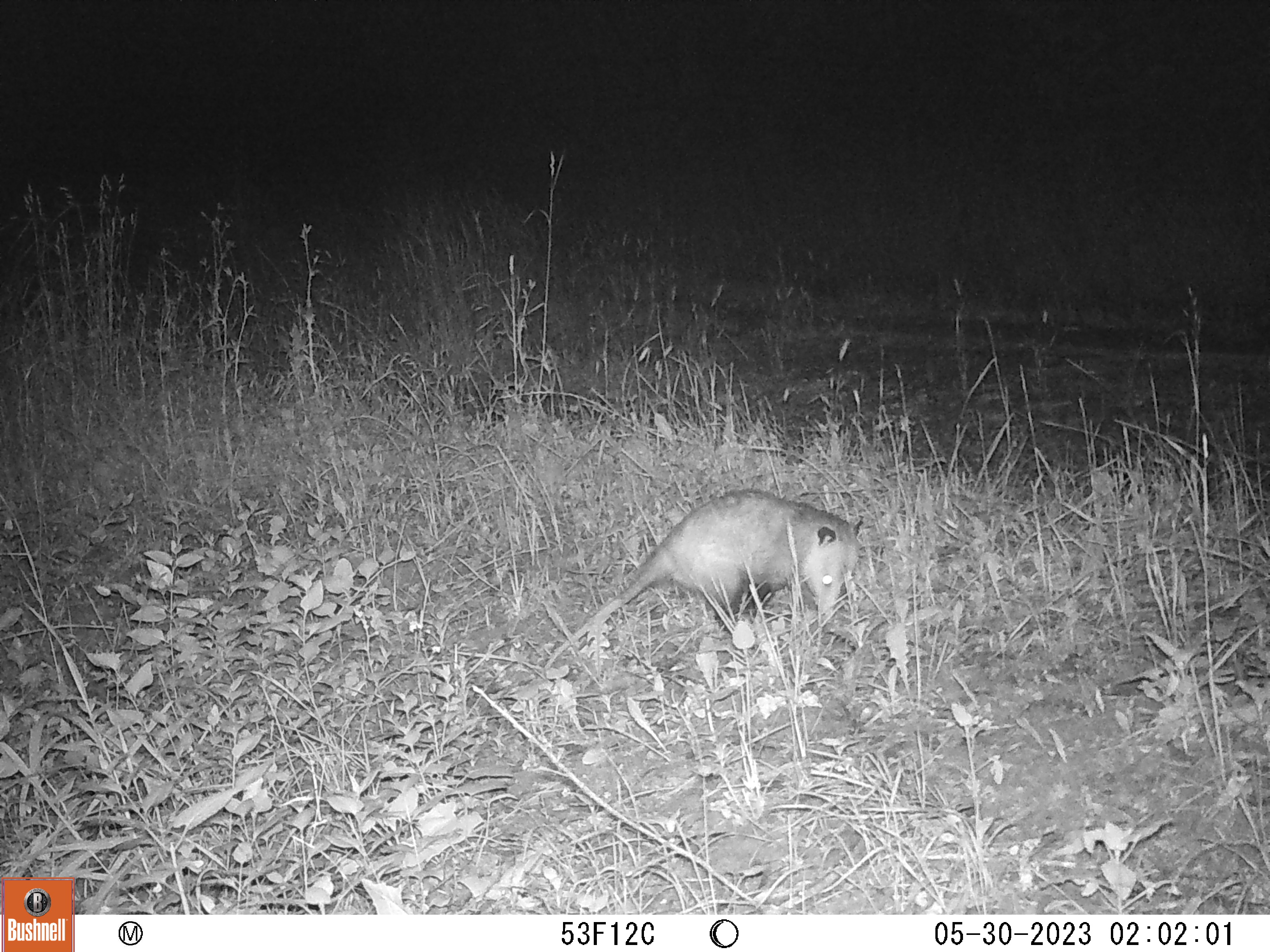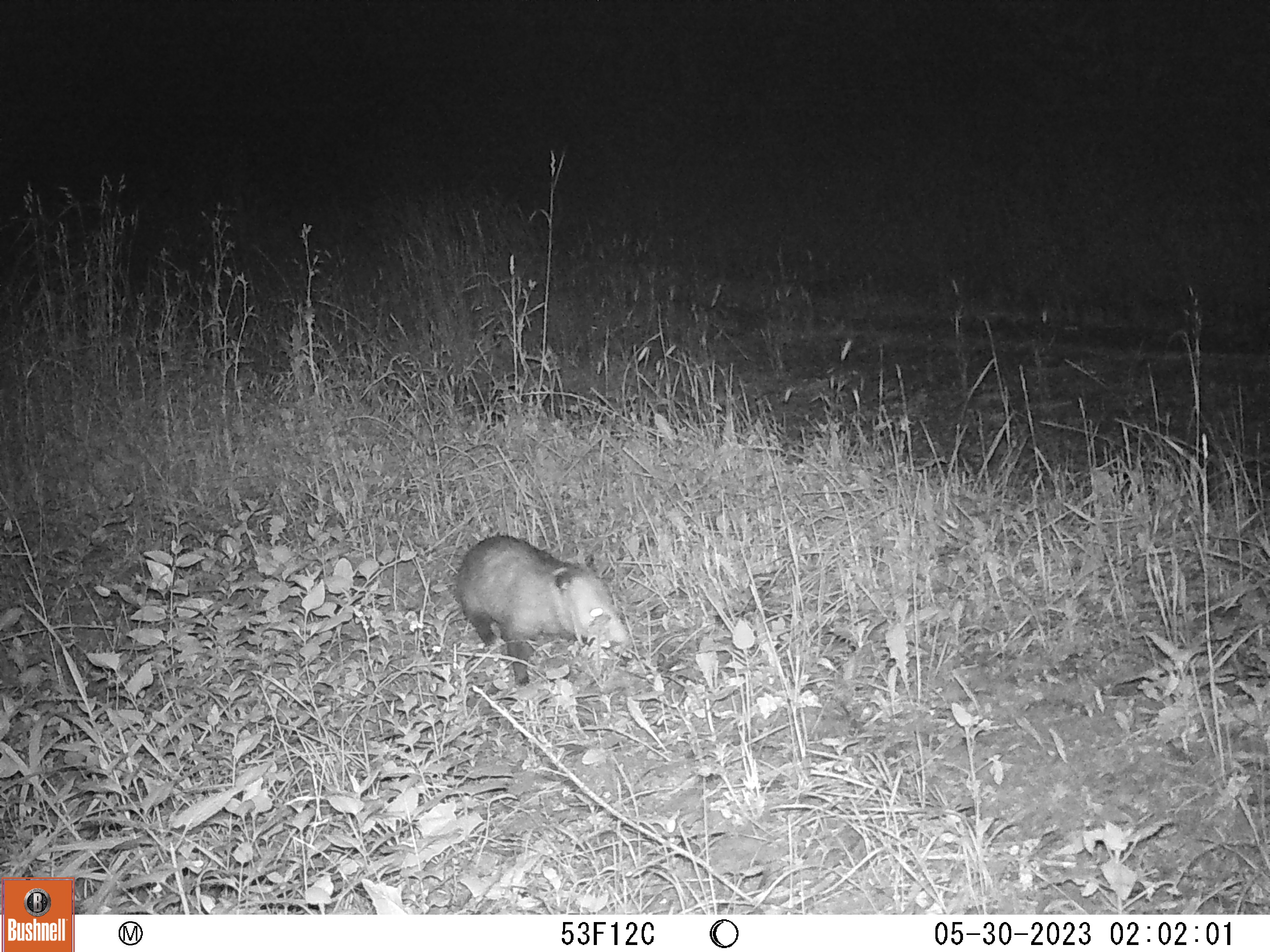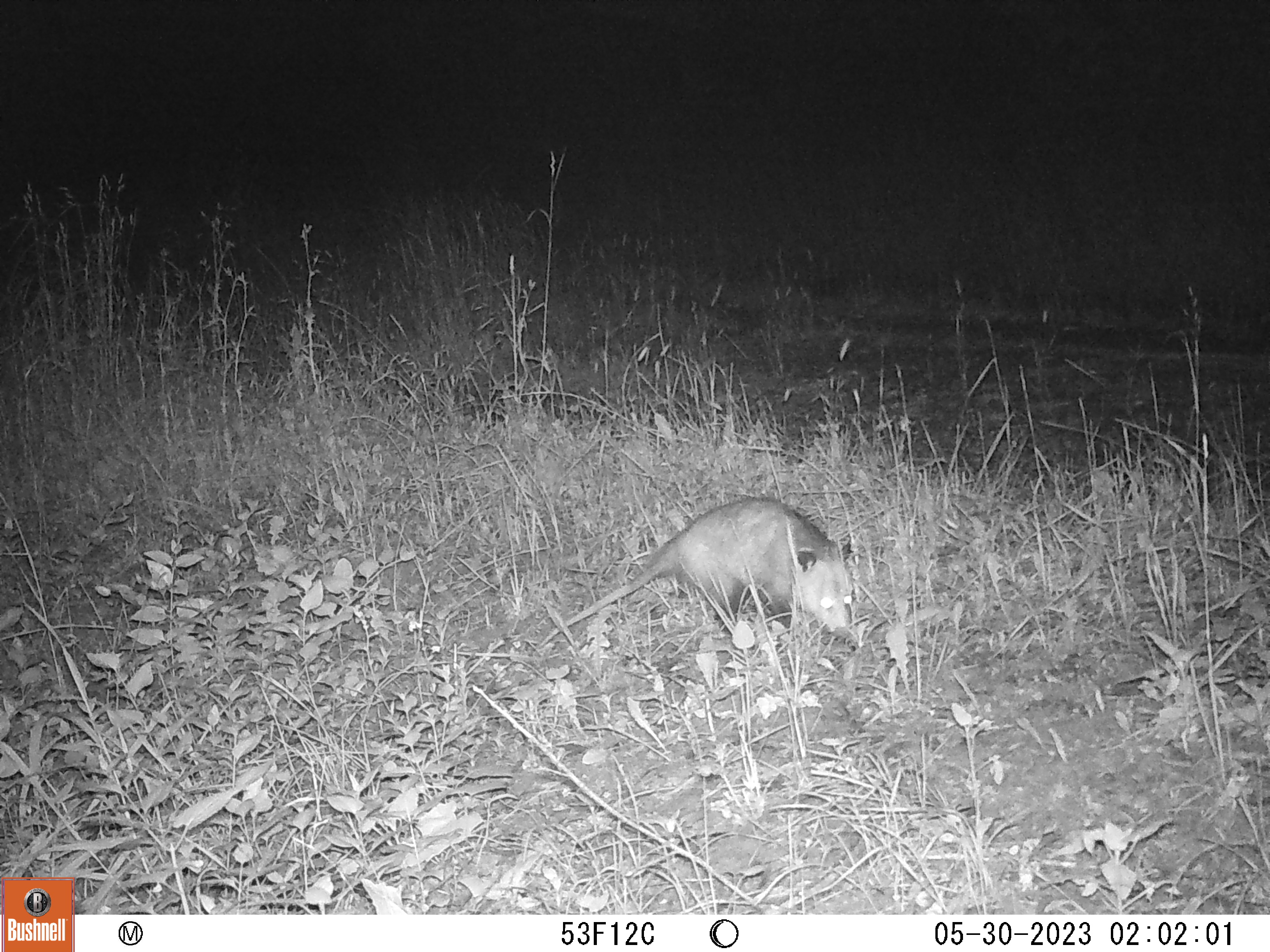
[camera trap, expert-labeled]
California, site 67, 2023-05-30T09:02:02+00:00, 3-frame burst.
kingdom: Animalia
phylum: Chordata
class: Mammalia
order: Didelphimorphia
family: Didelphidae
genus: Didelphis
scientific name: Didelphis virginiana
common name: virginia opossum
Virginia opossum (Didelphis virginiana).